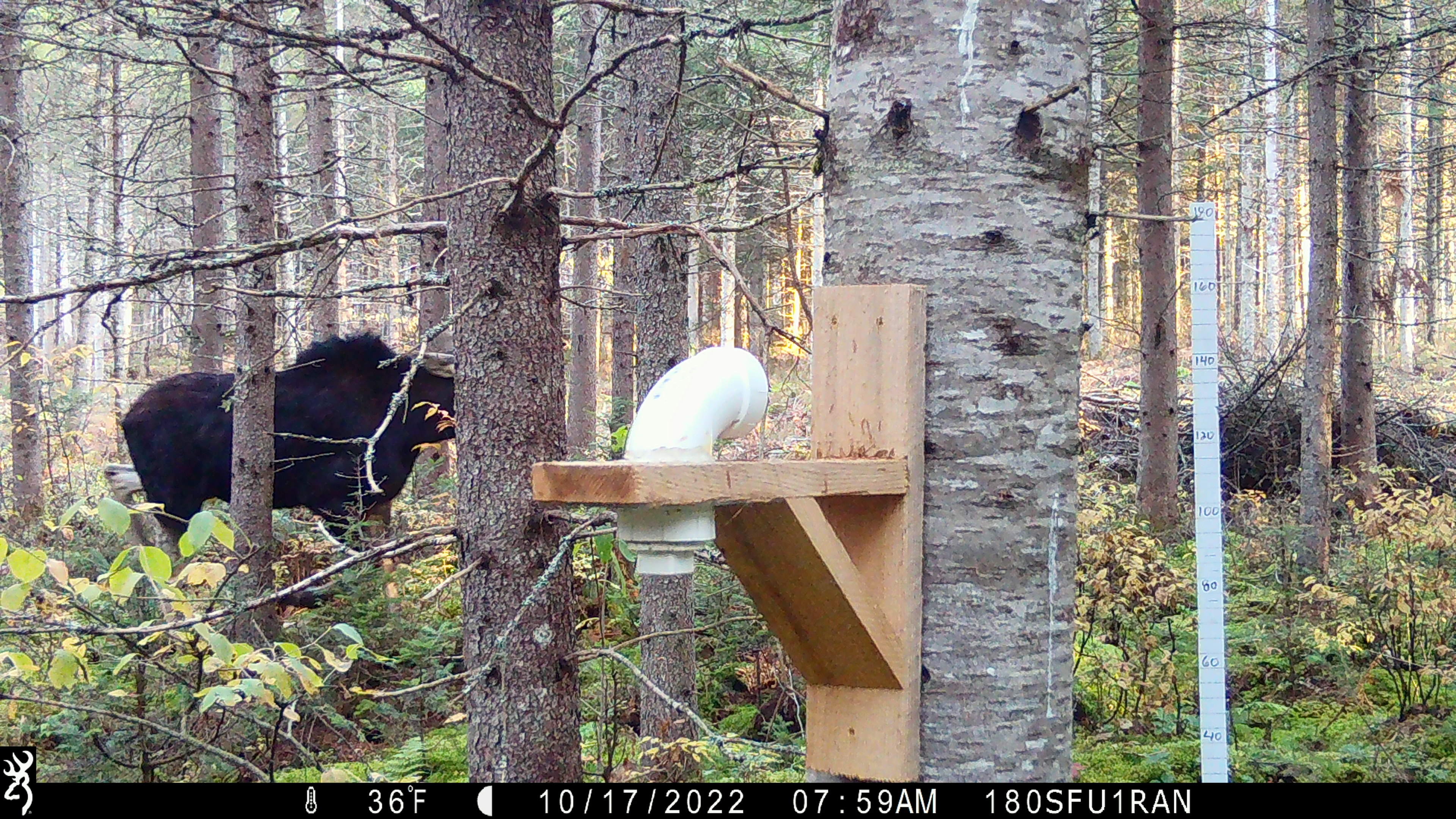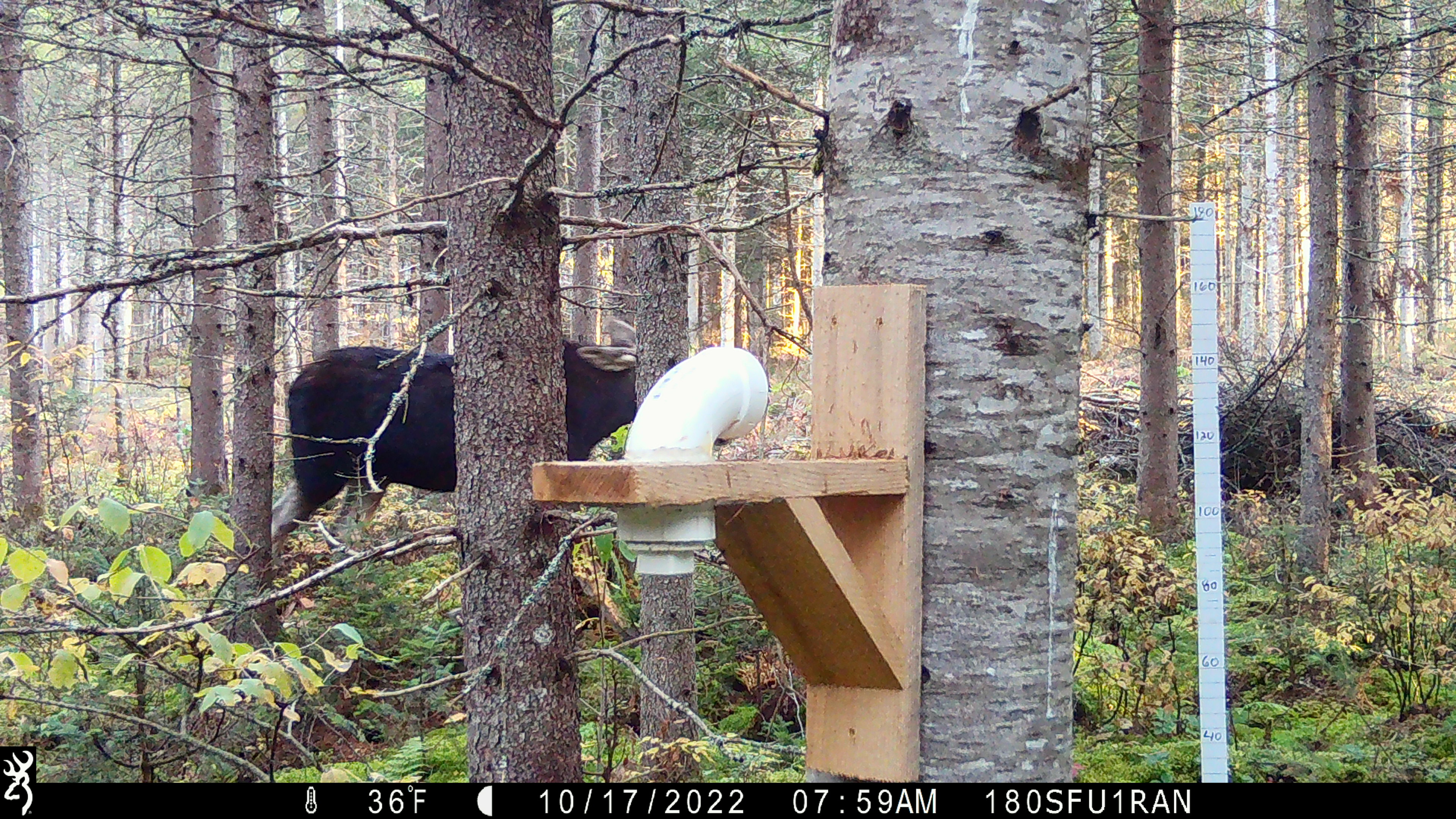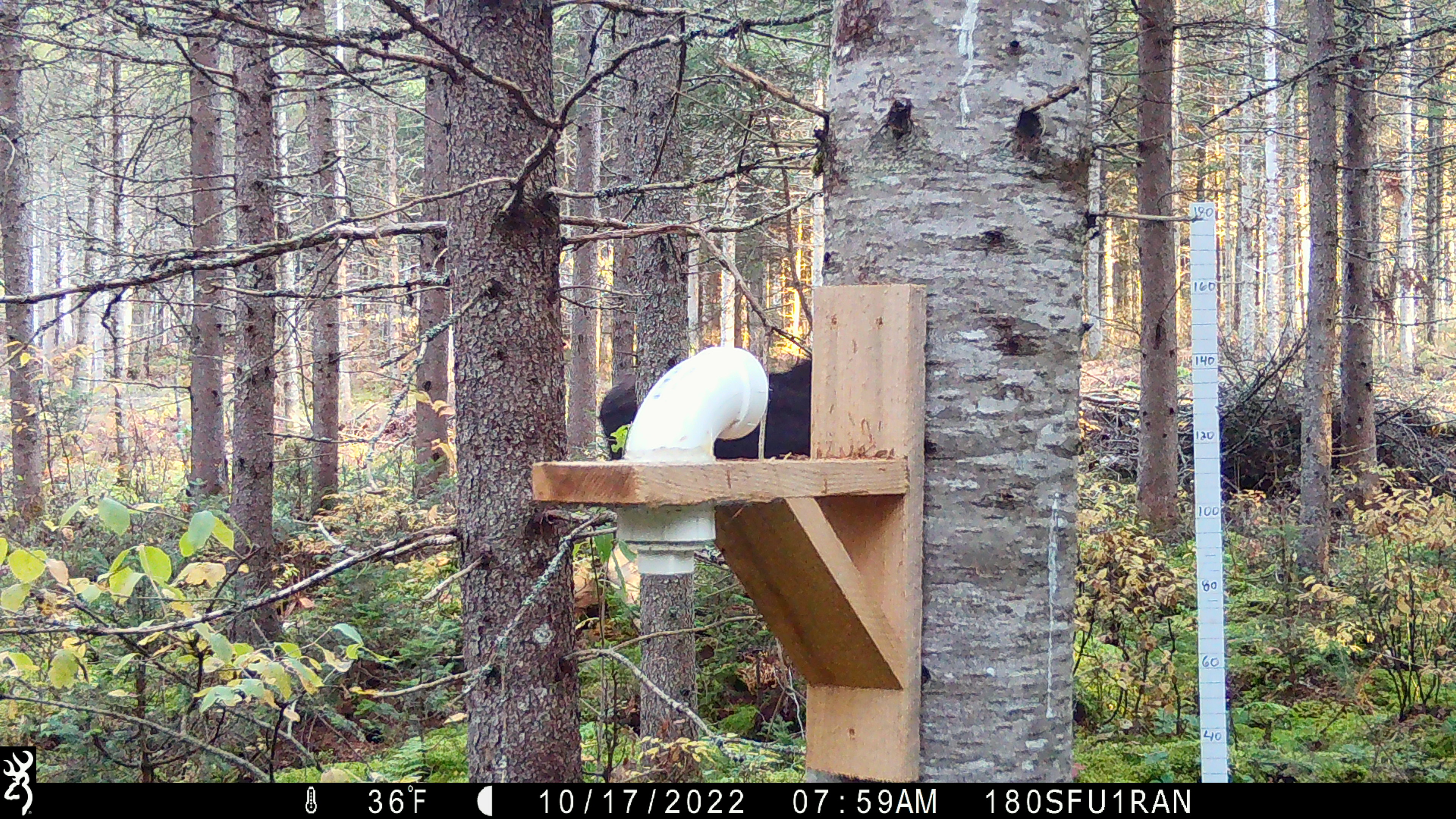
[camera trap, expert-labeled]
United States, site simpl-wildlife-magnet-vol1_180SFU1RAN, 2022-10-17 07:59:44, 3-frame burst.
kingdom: Animalia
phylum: Chordata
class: Mammalia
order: Artiodactyla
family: Cervidae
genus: Alces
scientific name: Alces alces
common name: moose